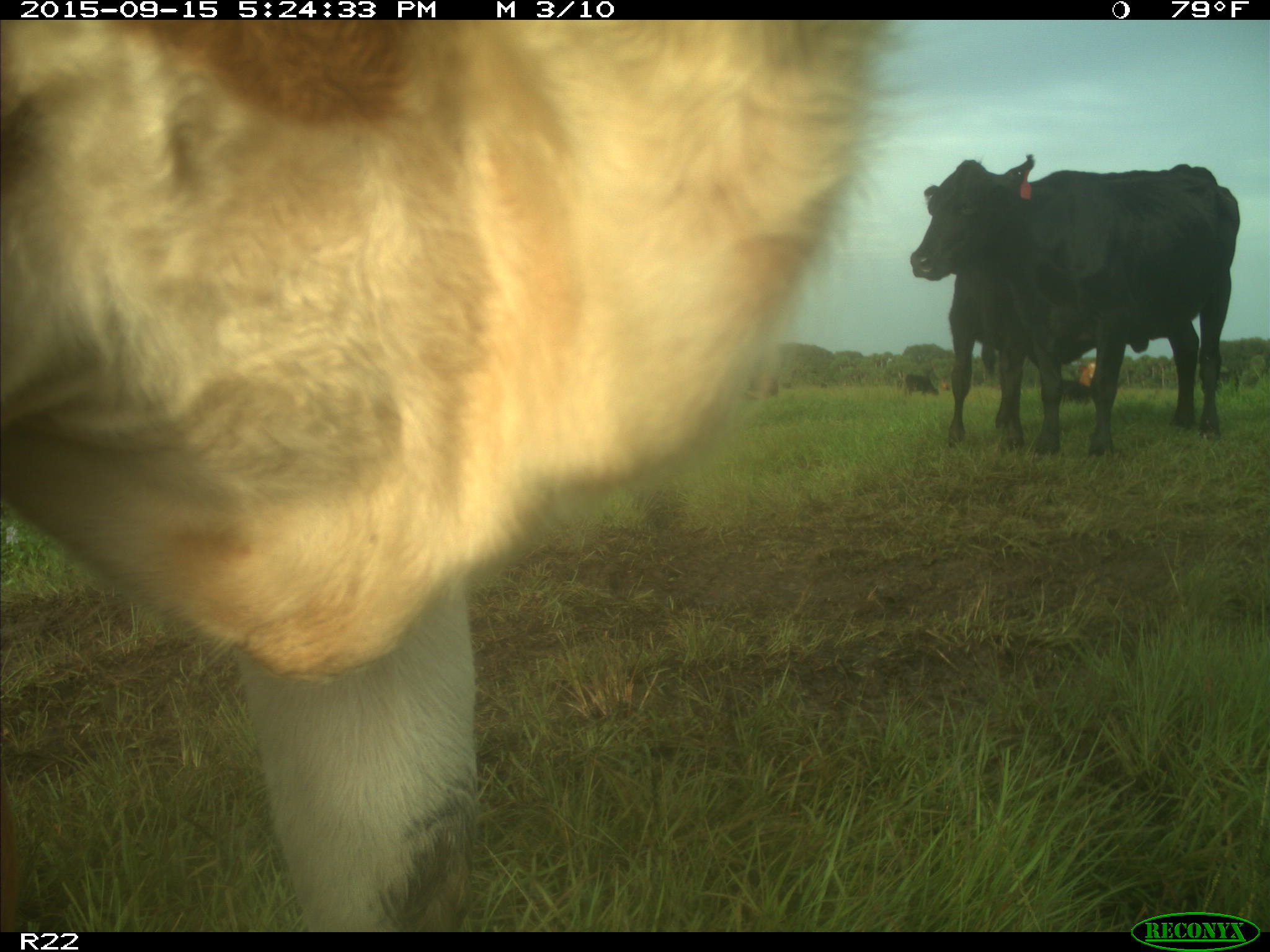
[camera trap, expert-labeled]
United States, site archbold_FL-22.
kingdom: Animalia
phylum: Chordata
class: Mammalia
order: Artiodactyla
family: Bovidae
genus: Bos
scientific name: Bos taurus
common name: domestic cow